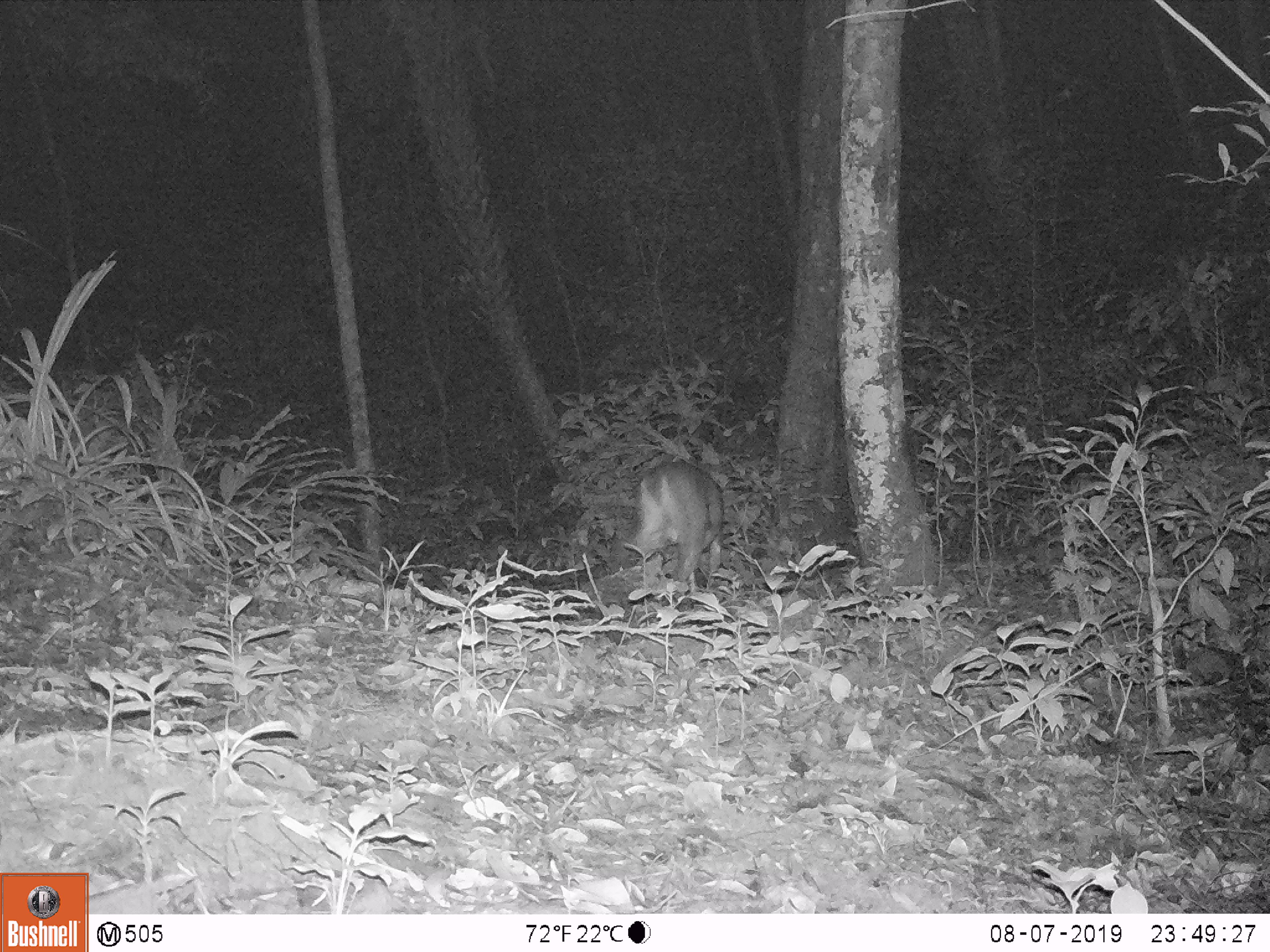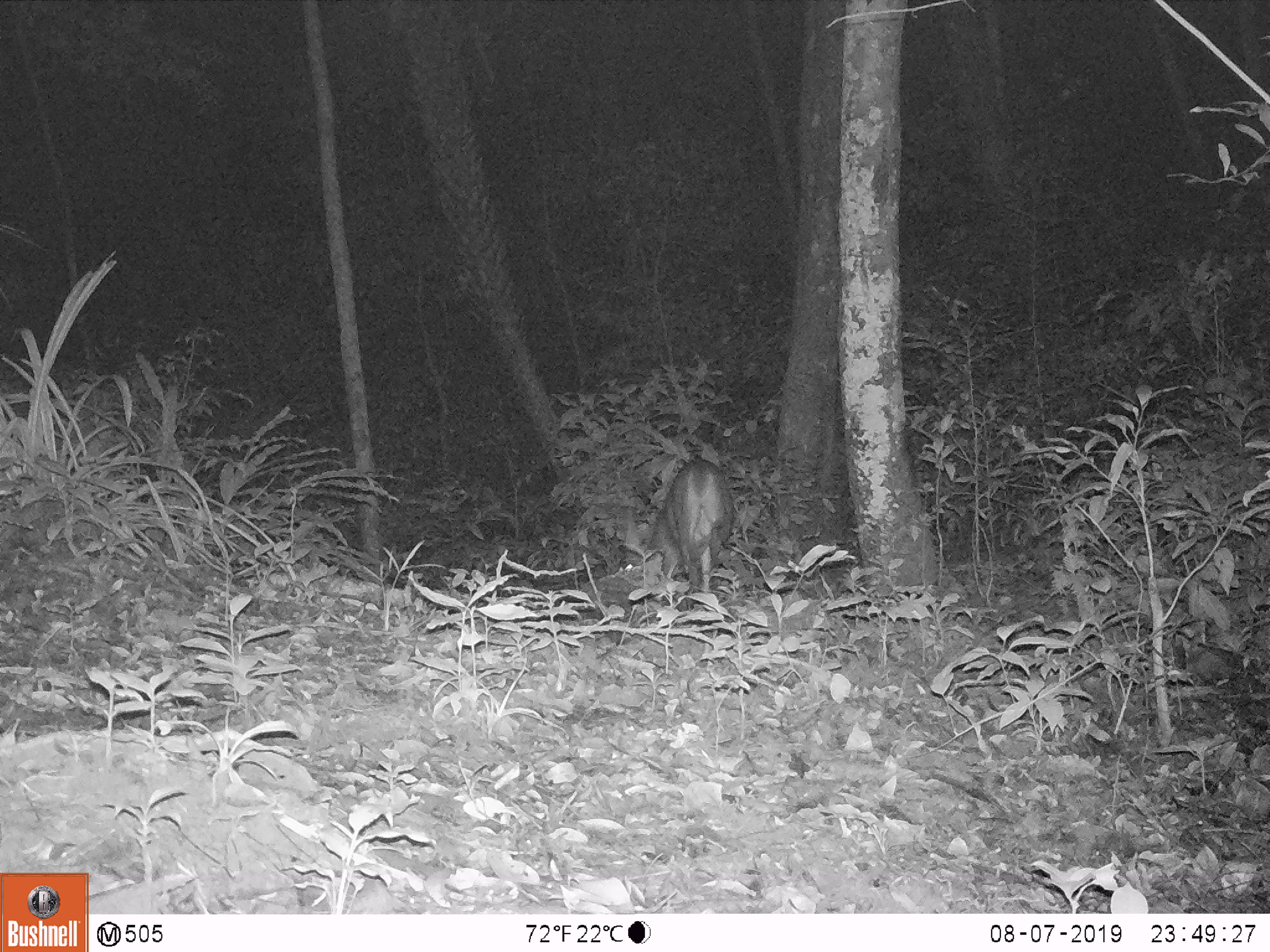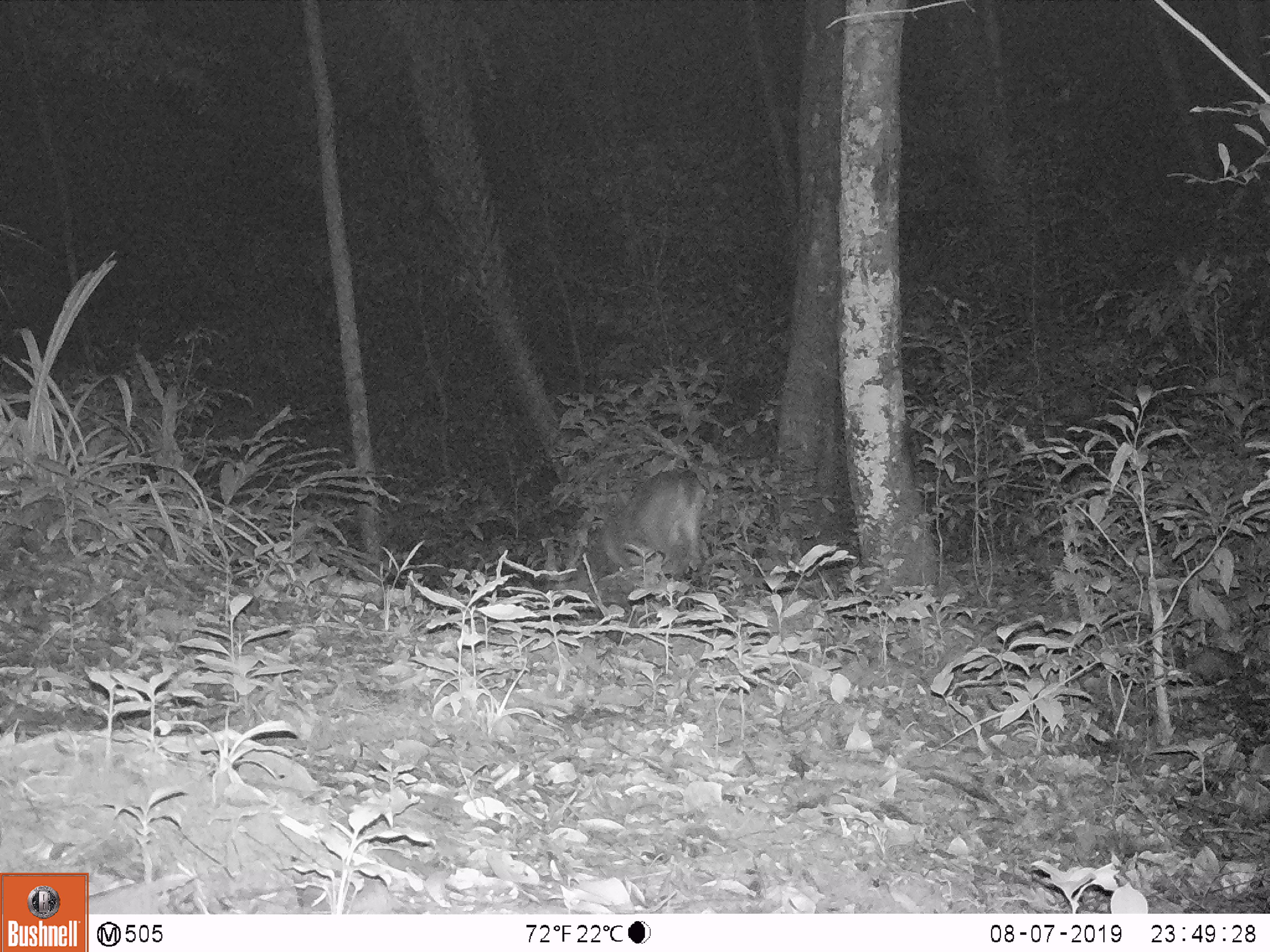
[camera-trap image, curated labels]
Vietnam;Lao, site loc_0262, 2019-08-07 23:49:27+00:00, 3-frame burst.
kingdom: Animalia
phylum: Chordata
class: Mammalia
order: Artiodactyla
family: Cervidae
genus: Muntiacus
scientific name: Muntiacus vuquangensis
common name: large-antlered muntjac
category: large antlered muntjac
Large antlered muntjac (large-antlered muntjac) (Muntiacus vuquangensis). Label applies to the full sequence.